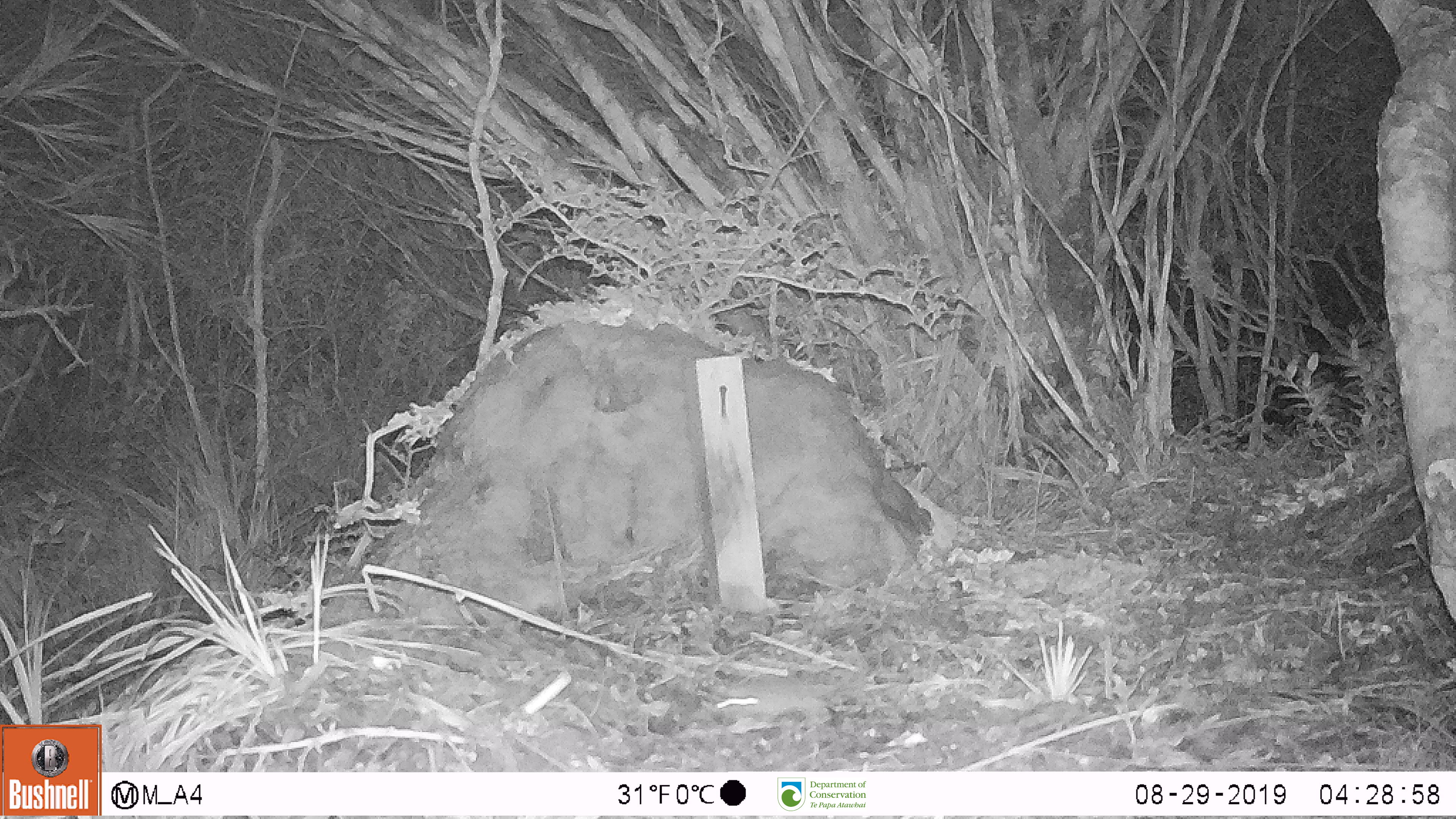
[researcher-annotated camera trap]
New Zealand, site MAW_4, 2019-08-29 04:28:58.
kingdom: Animalia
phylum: Chordata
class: Mammalia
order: Rodentia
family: Muridae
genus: Mus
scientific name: Mus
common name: mouse